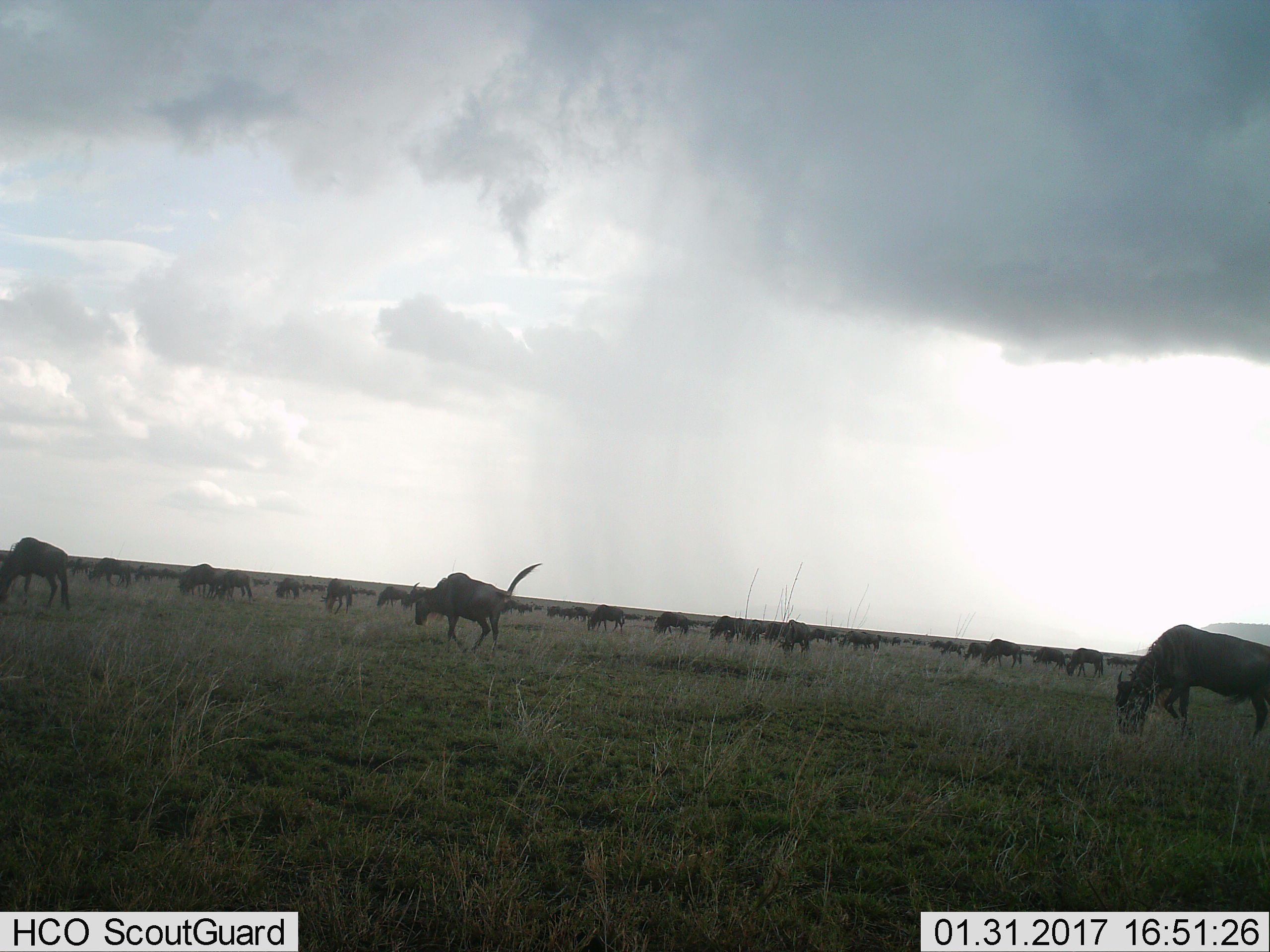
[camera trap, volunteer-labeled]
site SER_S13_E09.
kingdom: Animalia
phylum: Chordata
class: Mammalia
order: Artiodactyla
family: Bovidae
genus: Connochaetes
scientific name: Connochaetes taurinus taurinus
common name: blue wildebeest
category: wildebeestblue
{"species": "wildebeestblue (blue wildebeest) (Connochaetes taurinus taurinus)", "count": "11-50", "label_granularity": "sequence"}